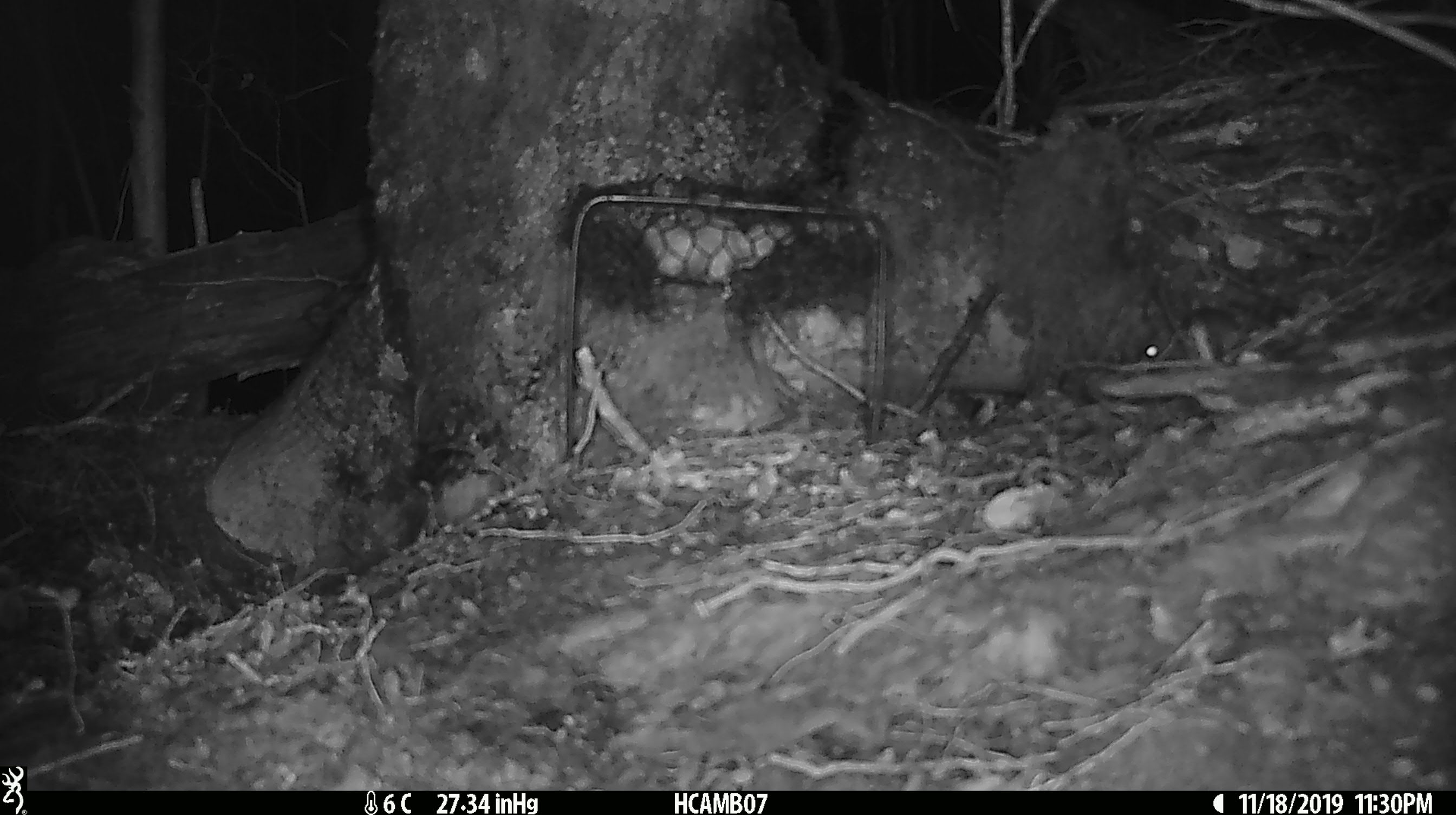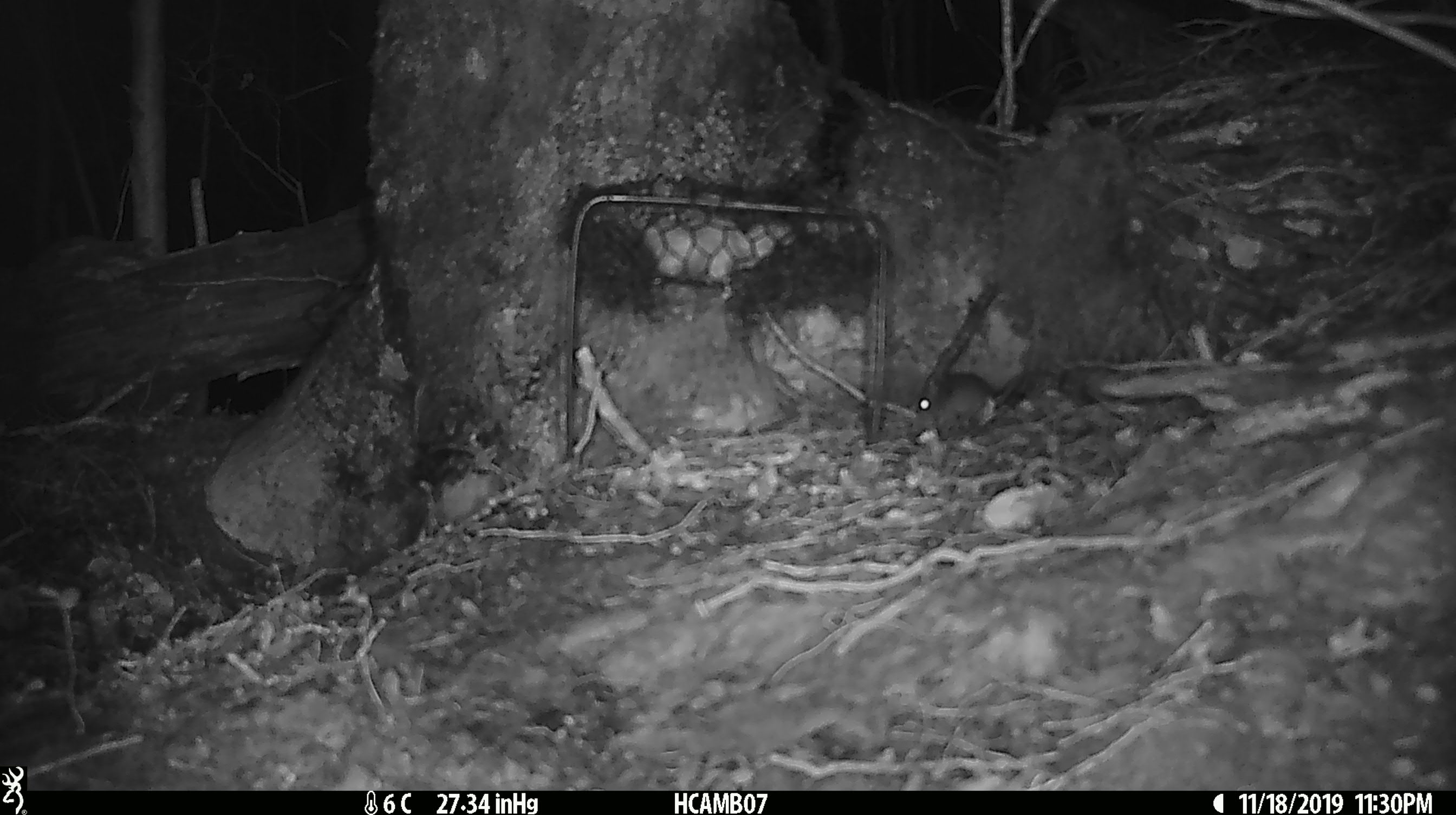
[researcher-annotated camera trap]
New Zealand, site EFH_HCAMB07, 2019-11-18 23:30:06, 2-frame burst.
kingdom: Animalia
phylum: Chordata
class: Mammalia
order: Rodentia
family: Muridae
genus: Mus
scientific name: Mus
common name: mouse